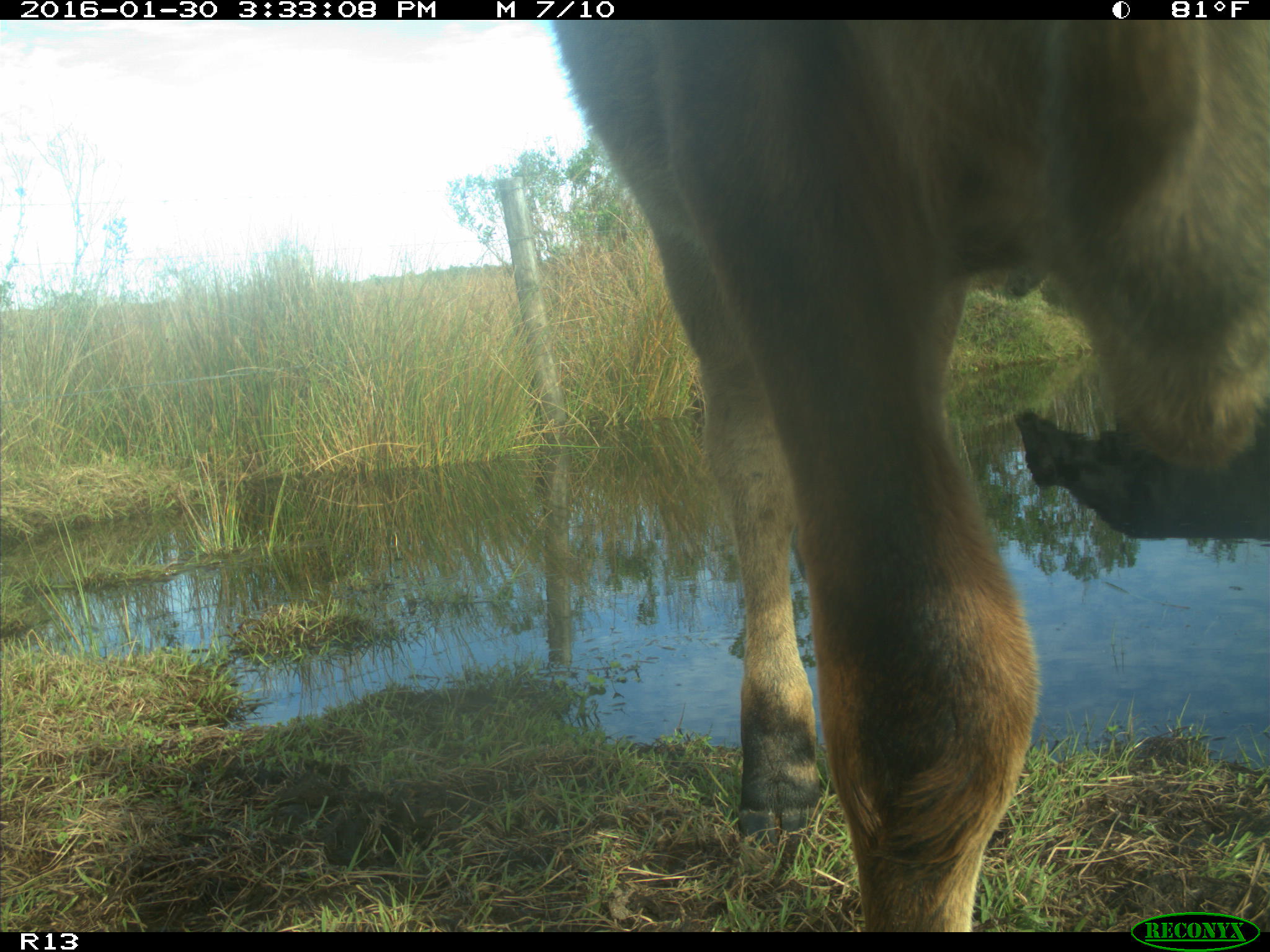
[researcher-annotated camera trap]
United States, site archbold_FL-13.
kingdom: Animalia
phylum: Chordata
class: Mammalia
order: Artiodactyla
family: Bovidae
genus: Bos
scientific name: Bos taurus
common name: domestic cow